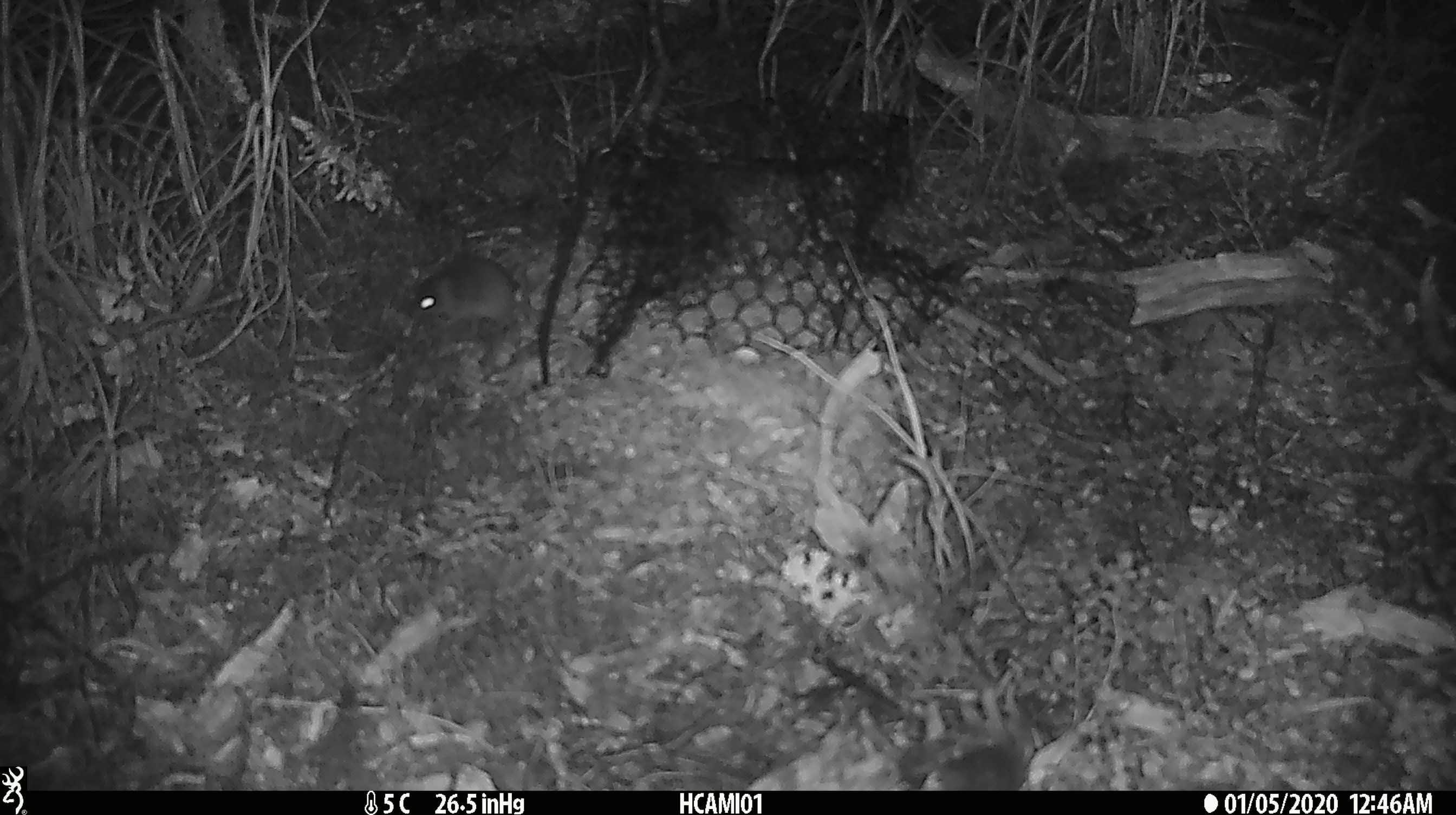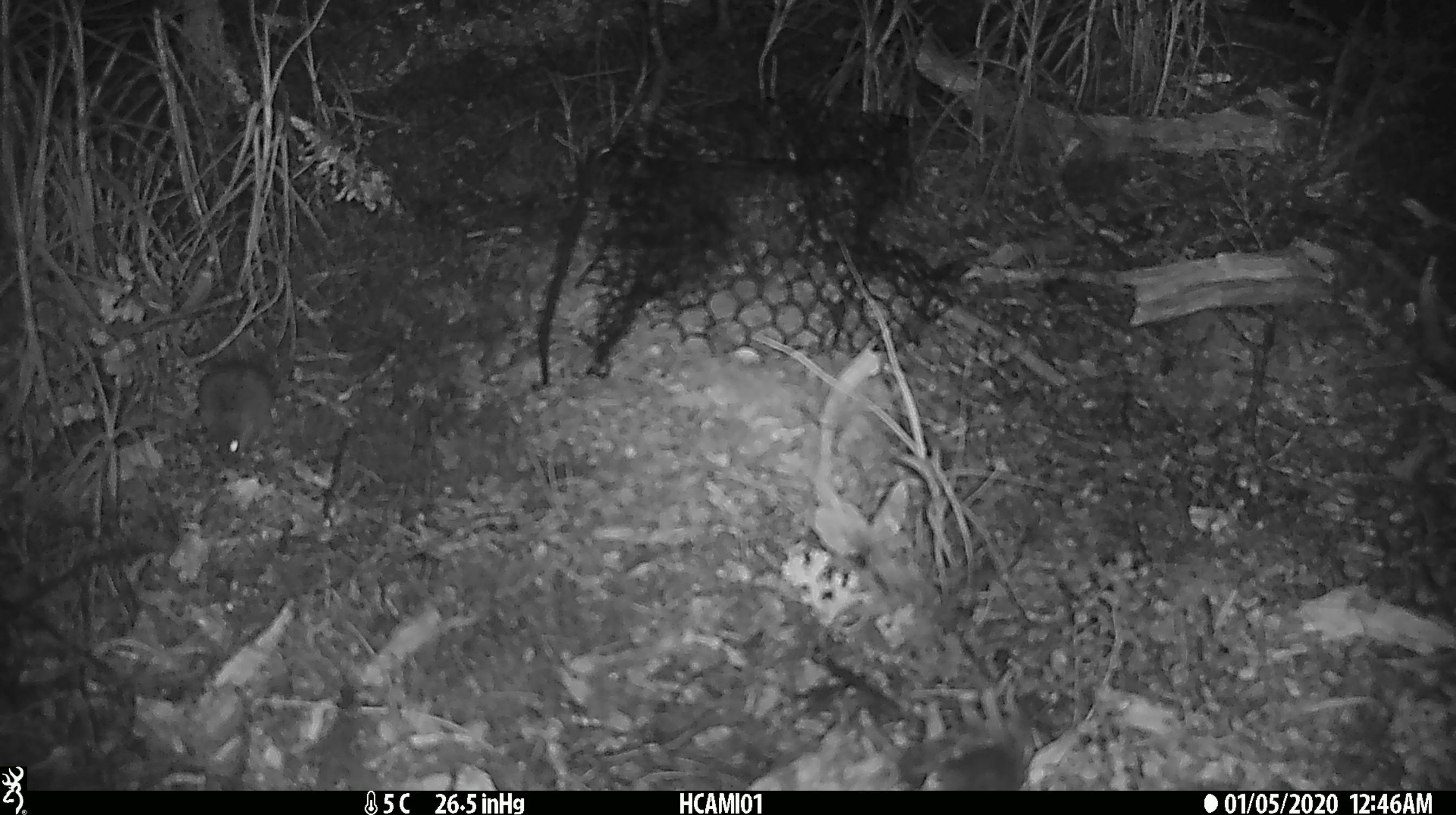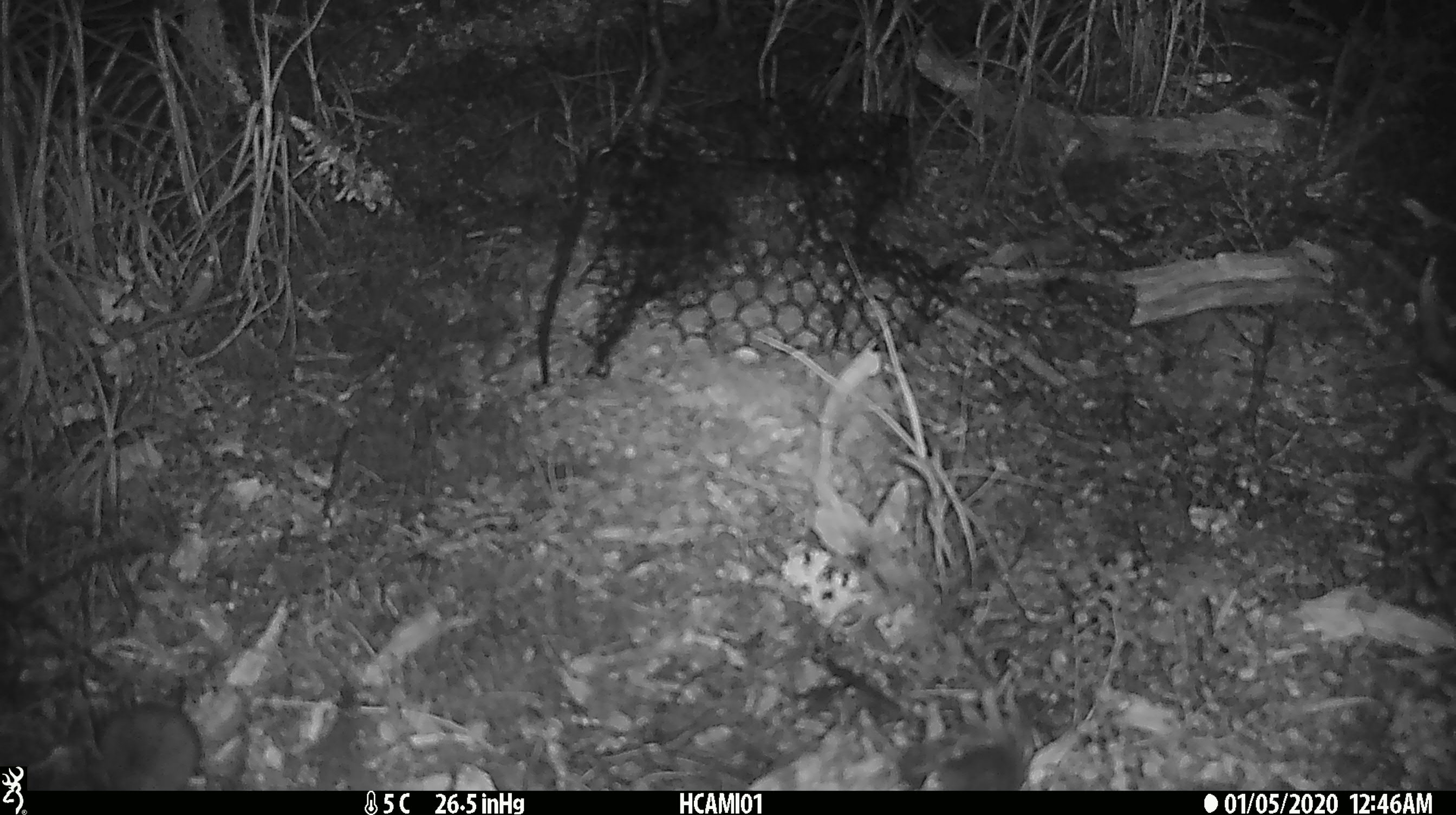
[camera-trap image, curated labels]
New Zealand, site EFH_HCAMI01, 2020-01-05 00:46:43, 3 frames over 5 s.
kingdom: Animalia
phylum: Chordata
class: Mammalia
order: Rodentia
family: Muridae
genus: Mus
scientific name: Mus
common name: mouse